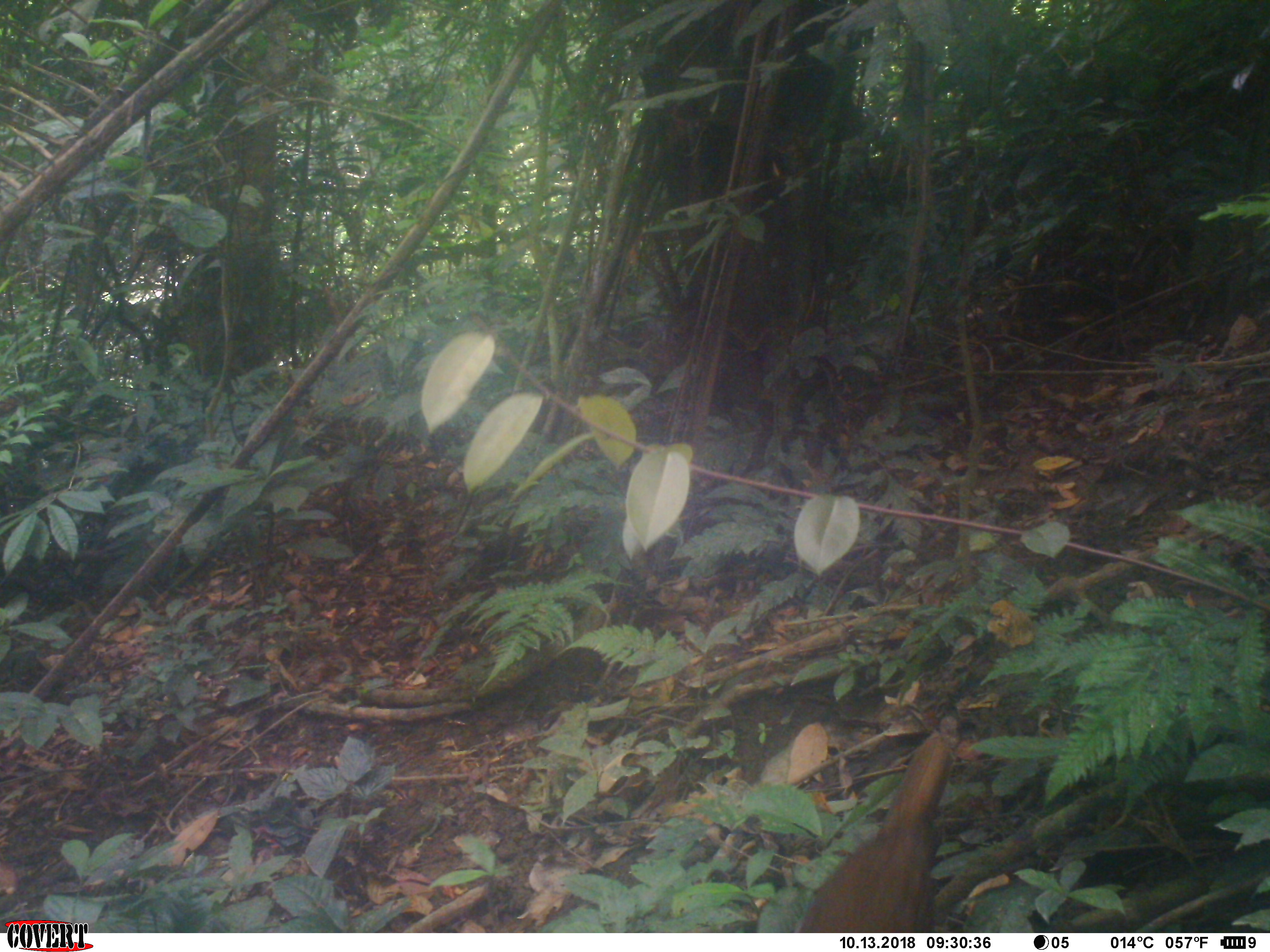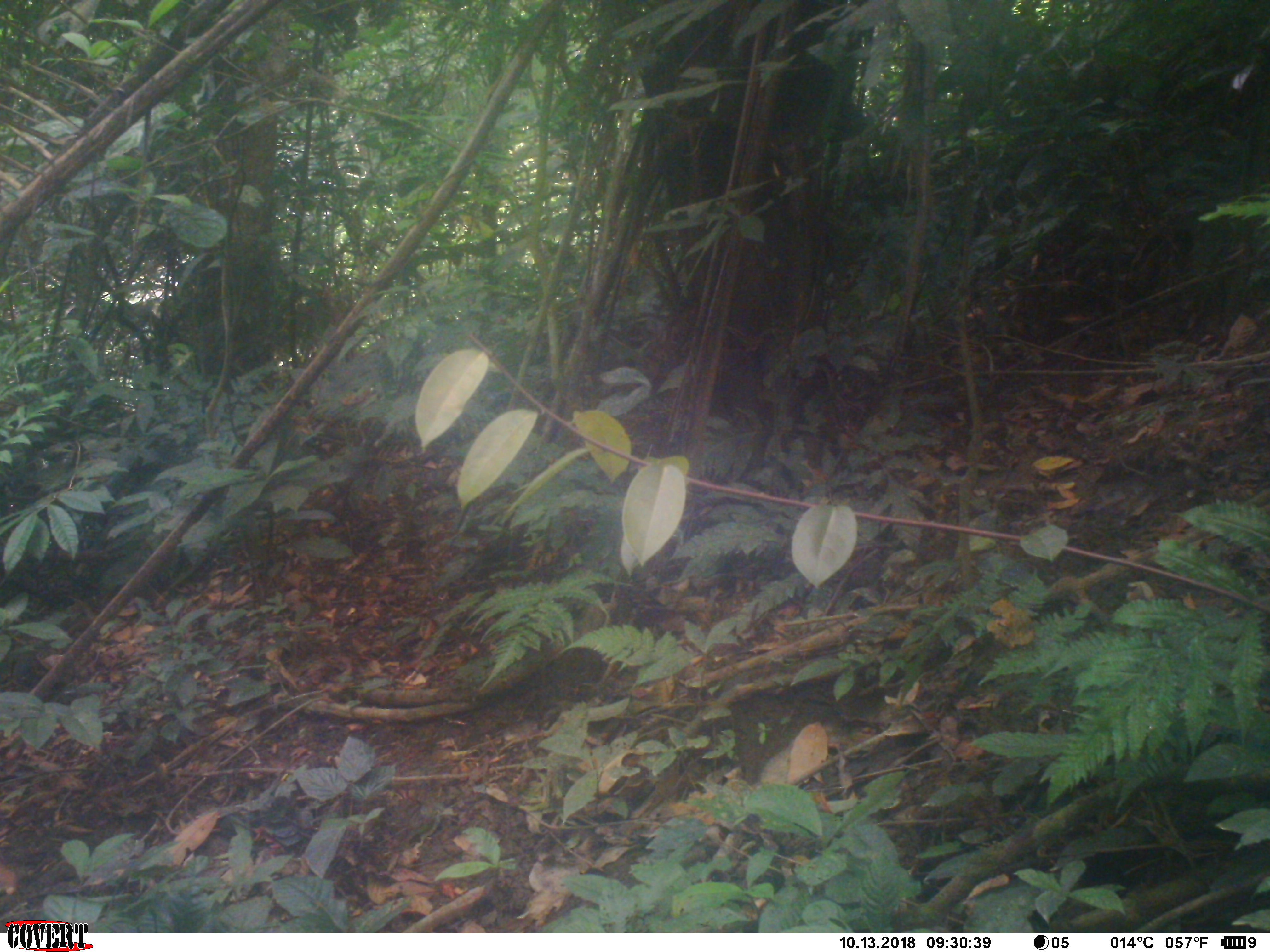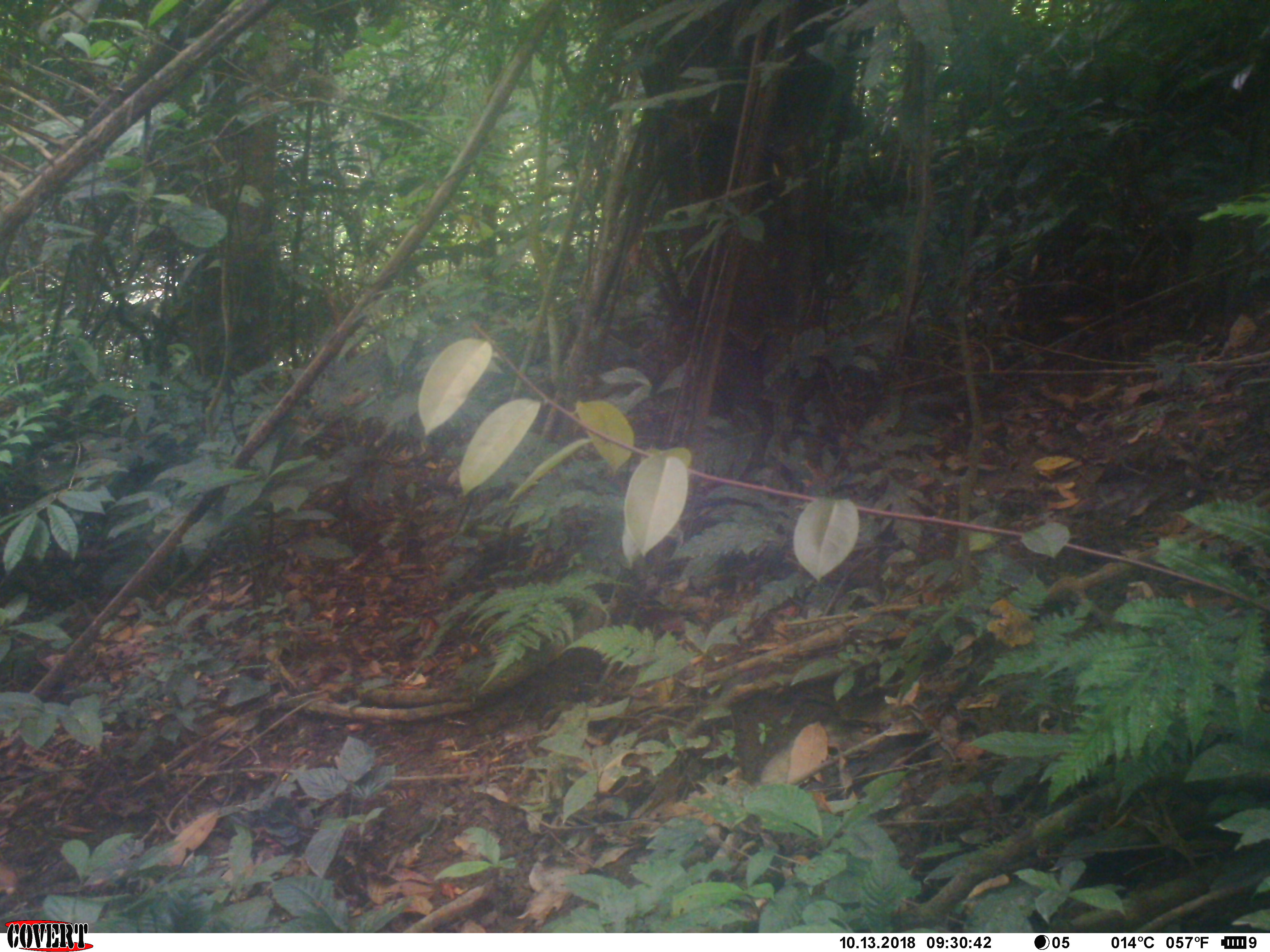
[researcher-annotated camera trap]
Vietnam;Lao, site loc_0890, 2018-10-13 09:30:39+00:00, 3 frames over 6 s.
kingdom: Animalia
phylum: Chordata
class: Aves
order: Galliformes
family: Phasianidae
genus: Lophura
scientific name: Lophura nycthemera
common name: silver pheasant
Silver pheasant (Lophura nycthemera). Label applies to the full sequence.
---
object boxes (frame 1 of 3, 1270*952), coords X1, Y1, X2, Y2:
silver pheasant: 801, 733, 954, 933